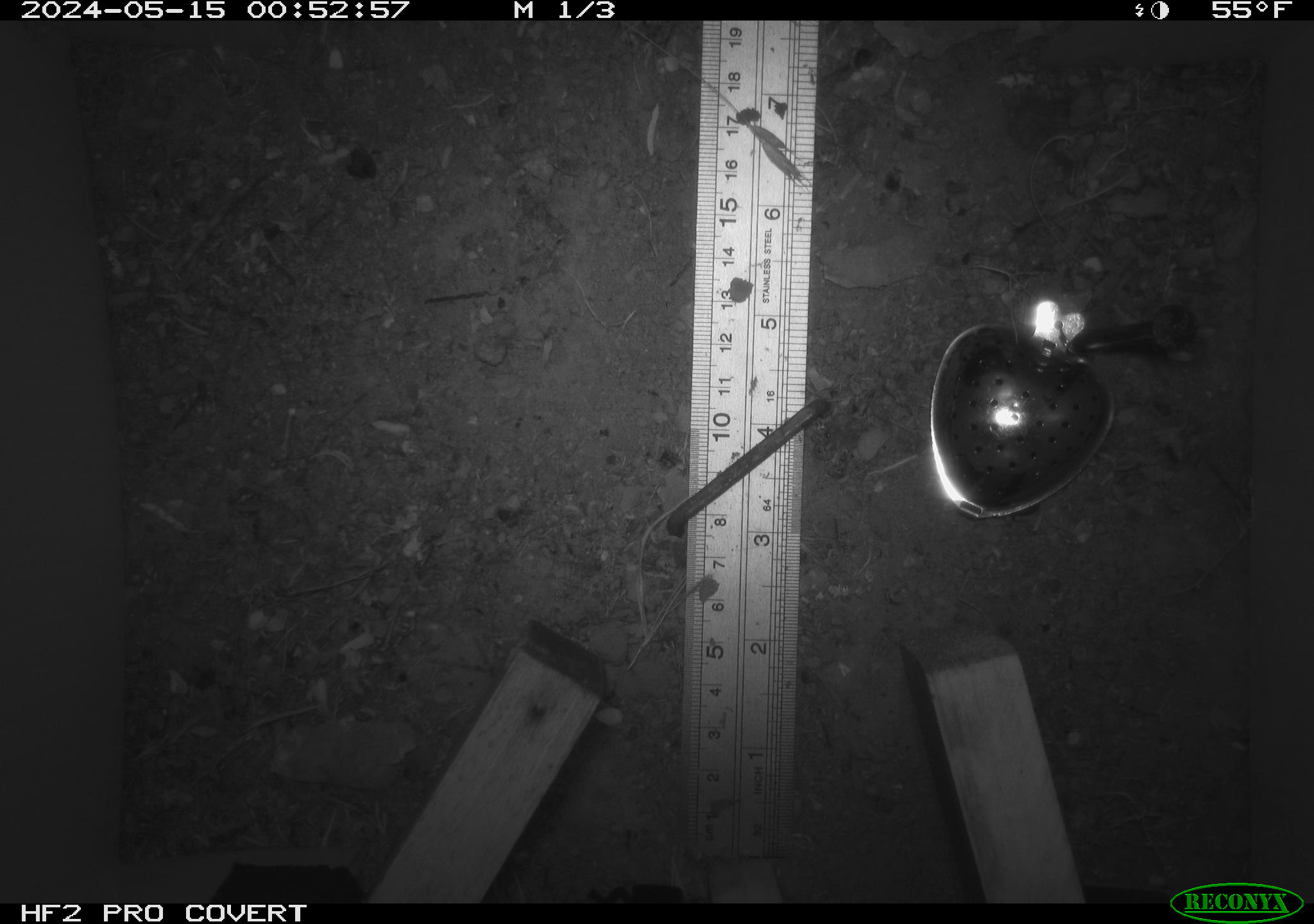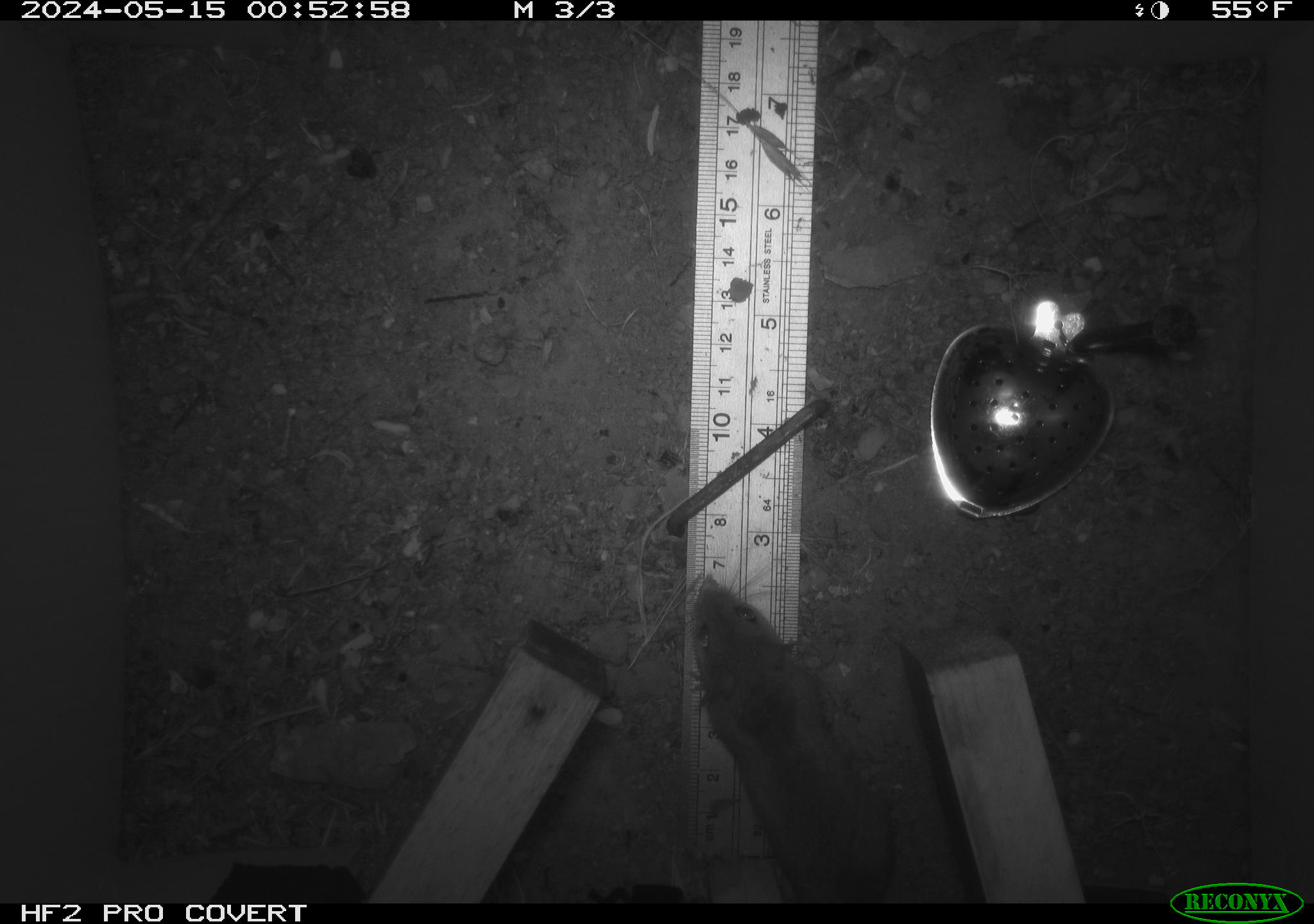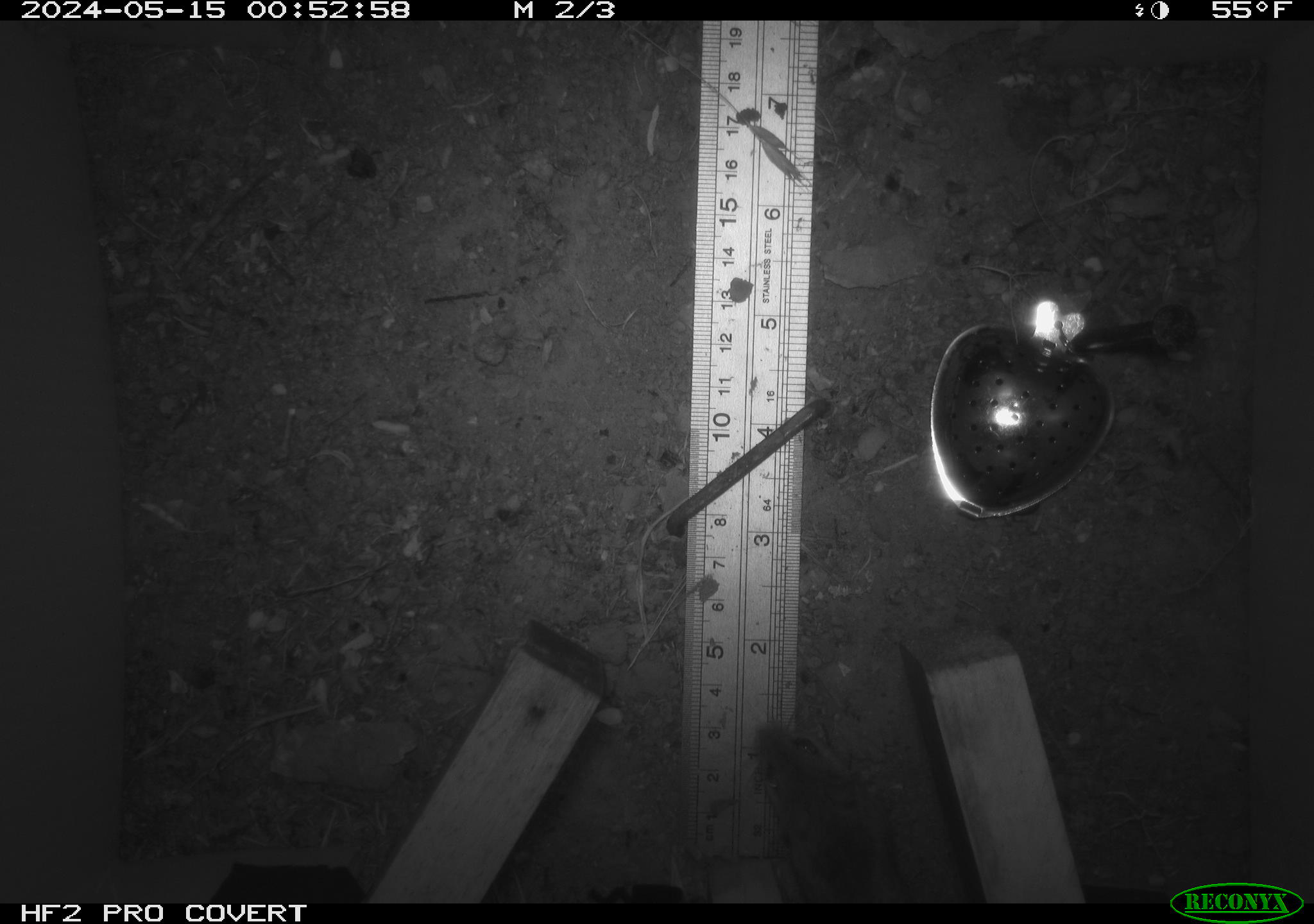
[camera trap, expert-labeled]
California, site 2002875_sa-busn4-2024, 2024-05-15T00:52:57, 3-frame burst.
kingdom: Animalia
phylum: Chordata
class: Mammalia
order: Rodentia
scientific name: Rodentia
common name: rodent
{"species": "rodent (Rodentia)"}